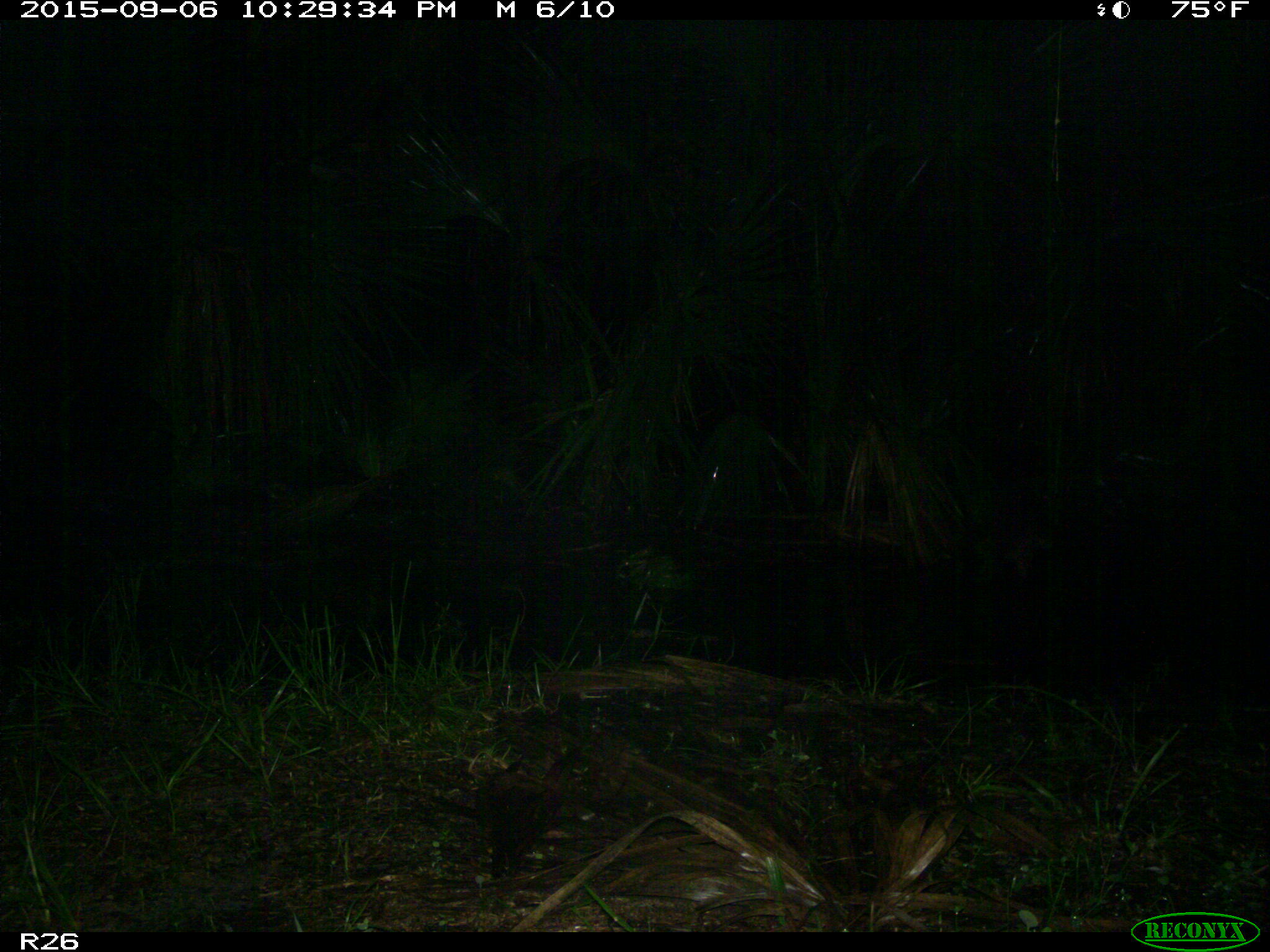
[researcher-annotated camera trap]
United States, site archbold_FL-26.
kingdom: Animalia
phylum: Chordata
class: Mammalia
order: Carnivora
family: Procyonidae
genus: Procyon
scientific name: Procyon lotor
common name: common raccoon